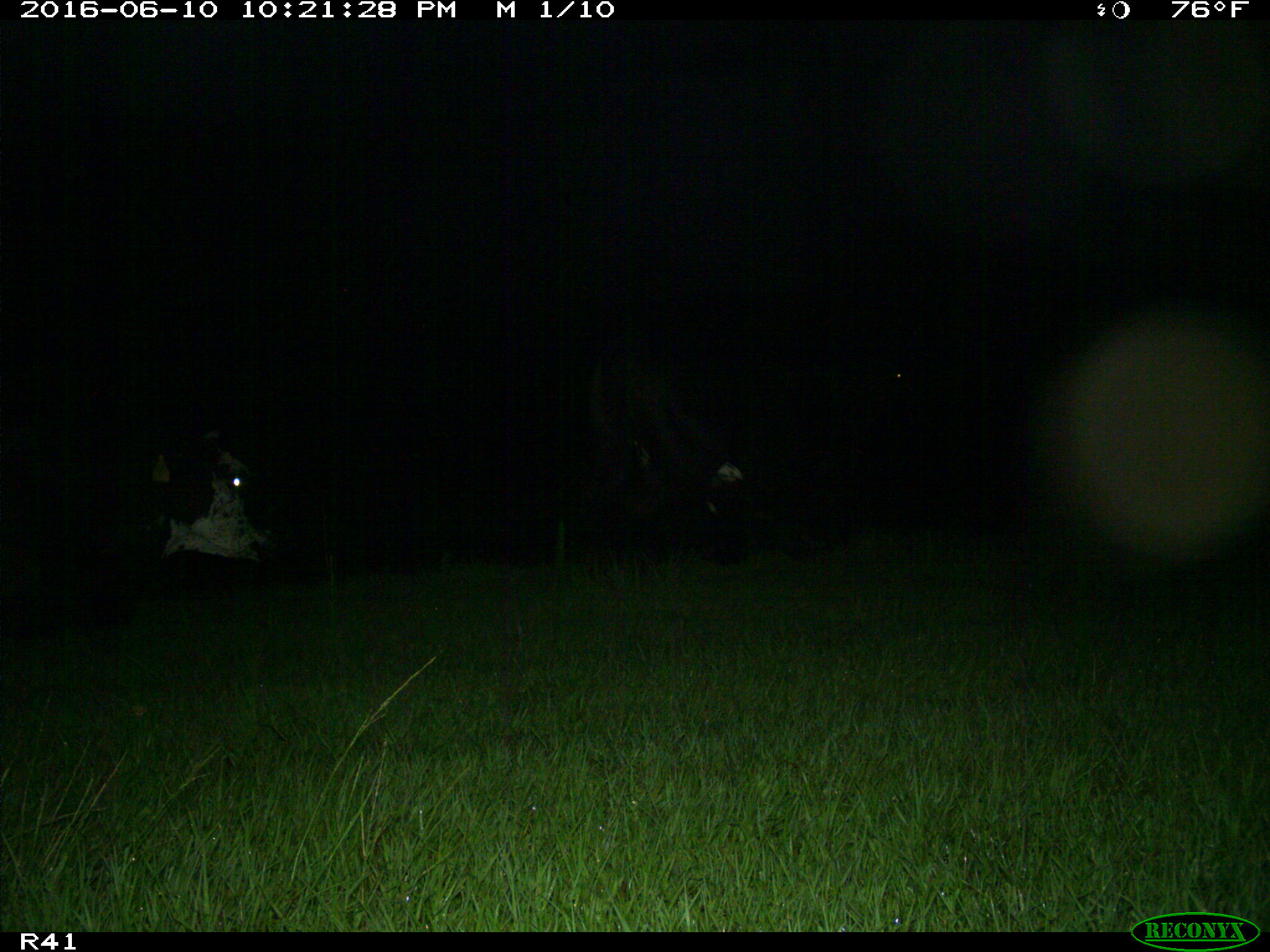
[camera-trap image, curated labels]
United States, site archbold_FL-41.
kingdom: Animalia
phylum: Chordata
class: Mammalia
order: Artiodactyla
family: Bovidae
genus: Bos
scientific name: Bos taurus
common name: domestic cow